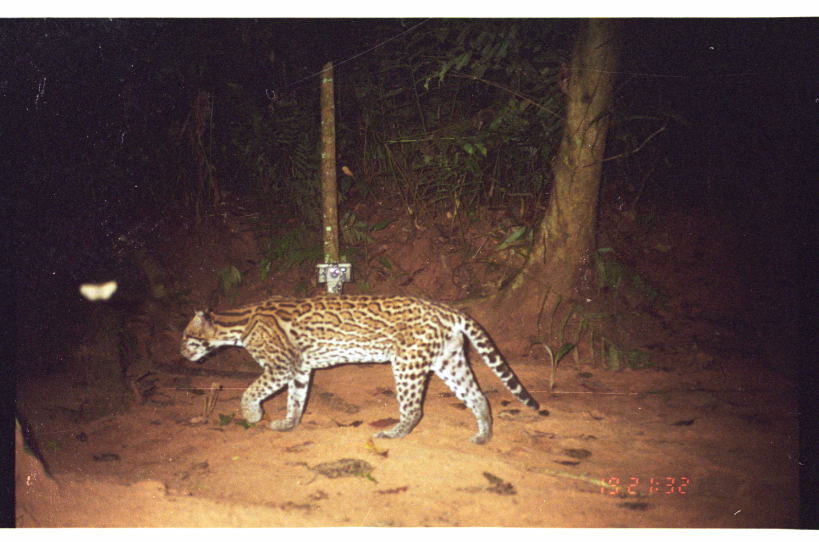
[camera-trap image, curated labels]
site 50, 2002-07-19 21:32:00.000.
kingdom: Animalia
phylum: Chordata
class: Mammalia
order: Carnivora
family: Felidae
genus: Leopardus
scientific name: Leopardus pardalis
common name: ocelot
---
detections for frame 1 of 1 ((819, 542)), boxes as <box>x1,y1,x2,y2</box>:
leopardus pardalis: <box>178,291,550,445</box>